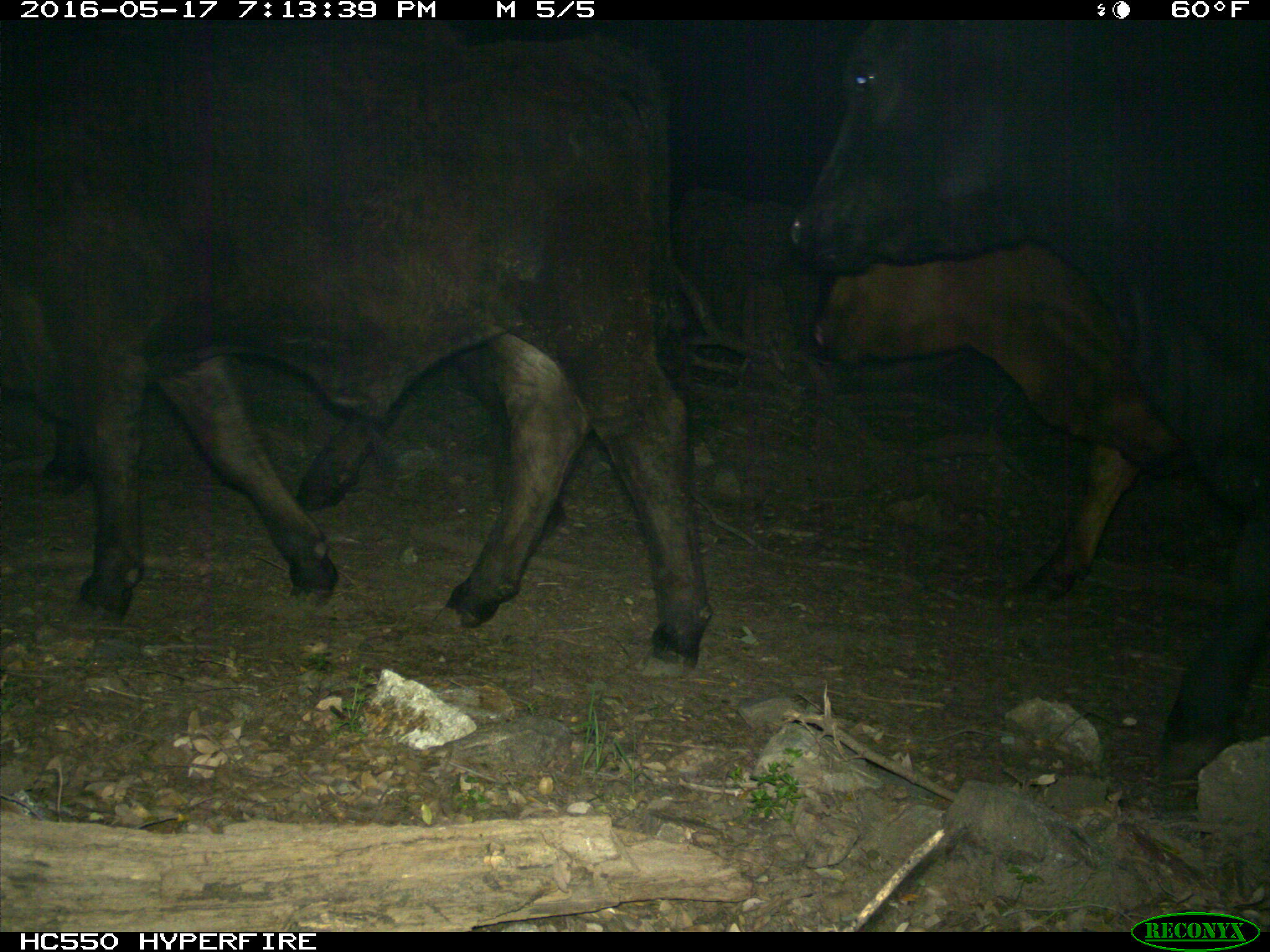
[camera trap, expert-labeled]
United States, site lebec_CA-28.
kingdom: Animalia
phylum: Chordata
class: Mammalia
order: Artiodactyla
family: Bovidae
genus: Bos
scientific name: Bos taurus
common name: domestic cow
Bos taurus (domestic cow).